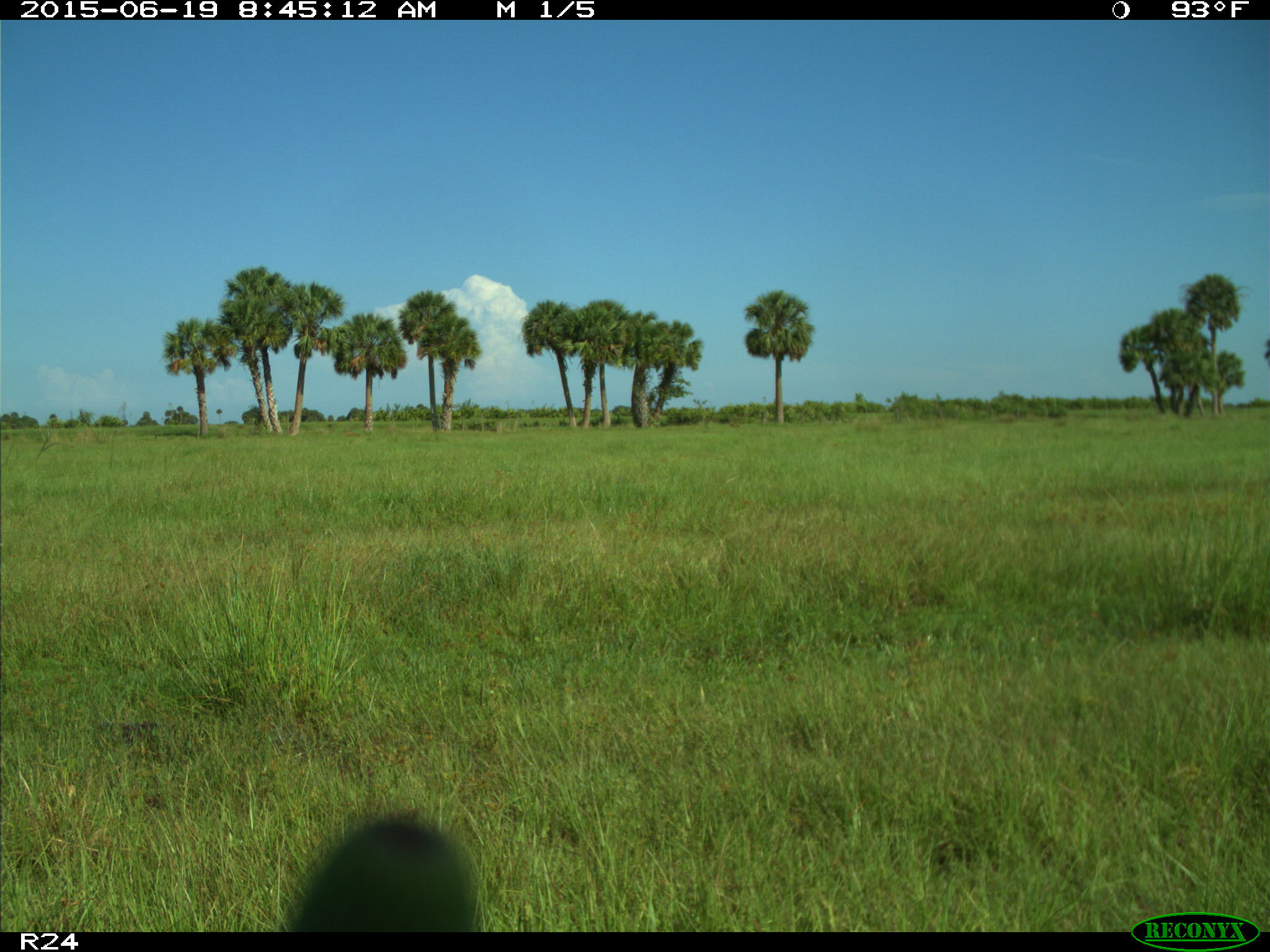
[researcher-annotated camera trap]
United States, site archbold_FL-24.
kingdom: Animalia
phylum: Chordata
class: Mammalia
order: Artiodactyla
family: Bovidae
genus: Bos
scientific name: Bos taurus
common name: domestic cow